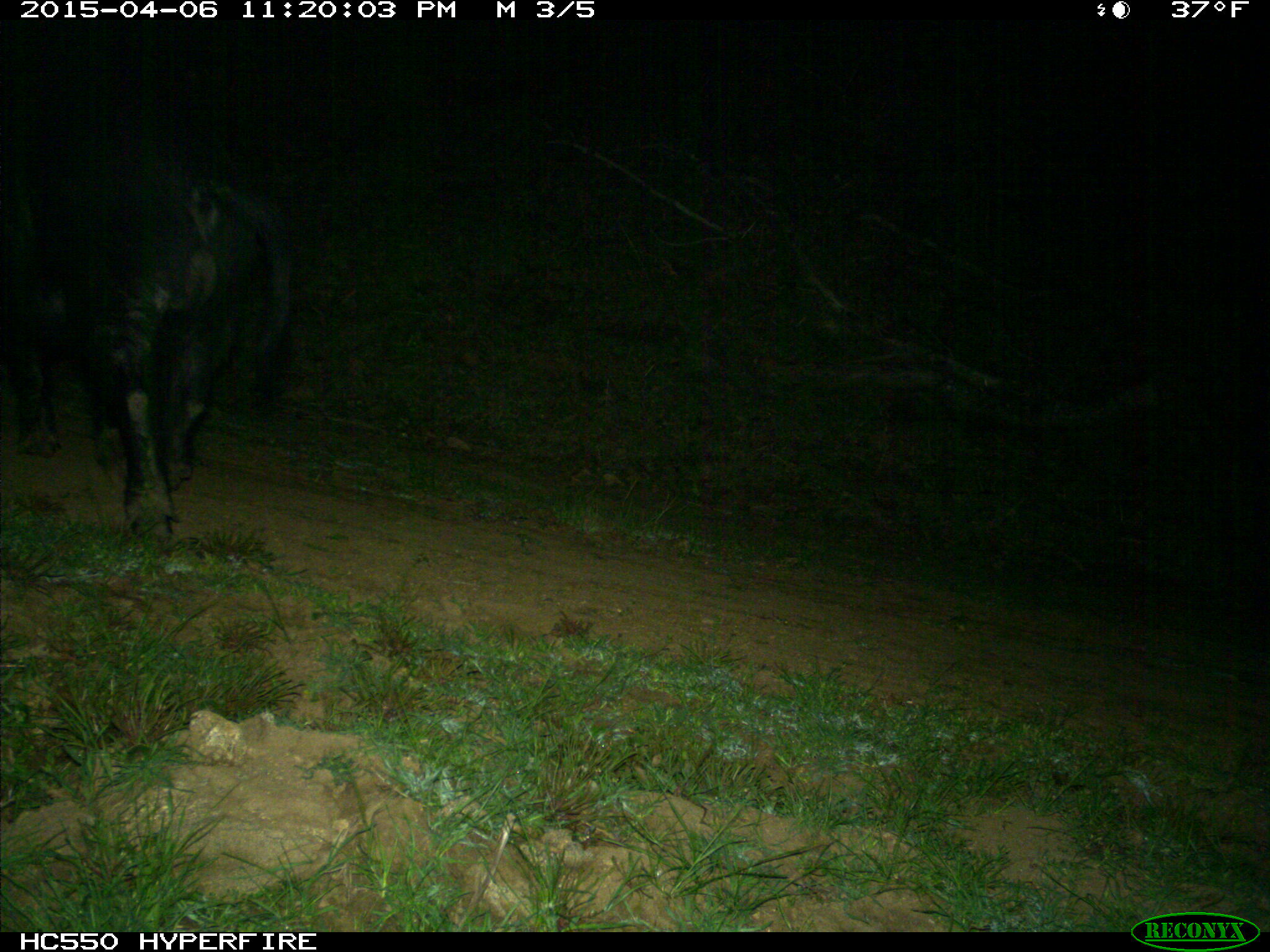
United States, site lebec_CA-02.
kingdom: Animalia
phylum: Chordata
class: Mammalia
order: Artiodactyla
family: Suidae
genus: Sus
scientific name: Sus scrofa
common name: wild boar